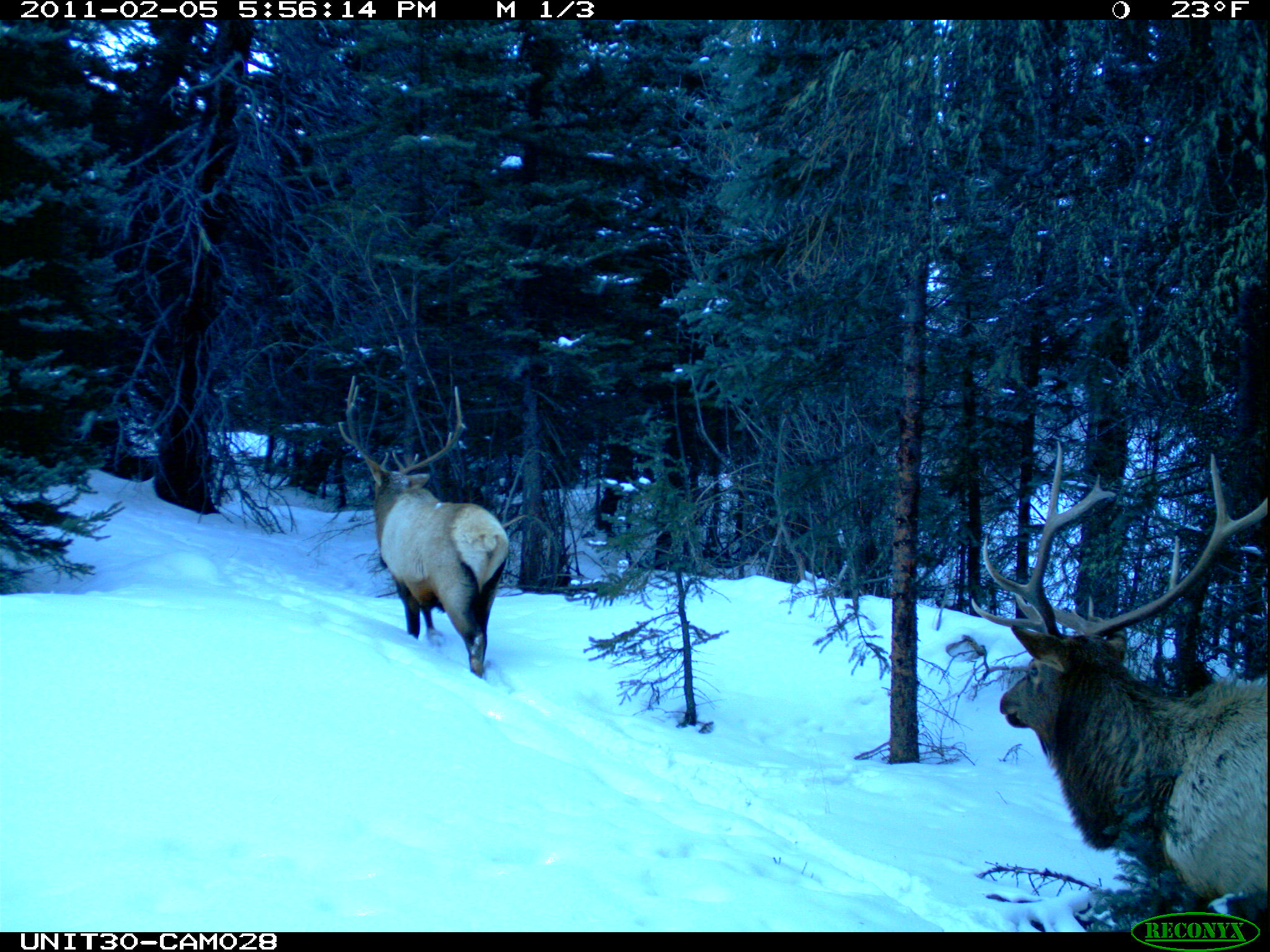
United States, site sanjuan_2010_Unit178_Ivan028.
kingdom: Animalia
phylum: Chordata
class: Mammalia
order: Artiodactyla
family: Cervidae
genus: Cervus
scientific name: Cervus elaphus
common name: red deer